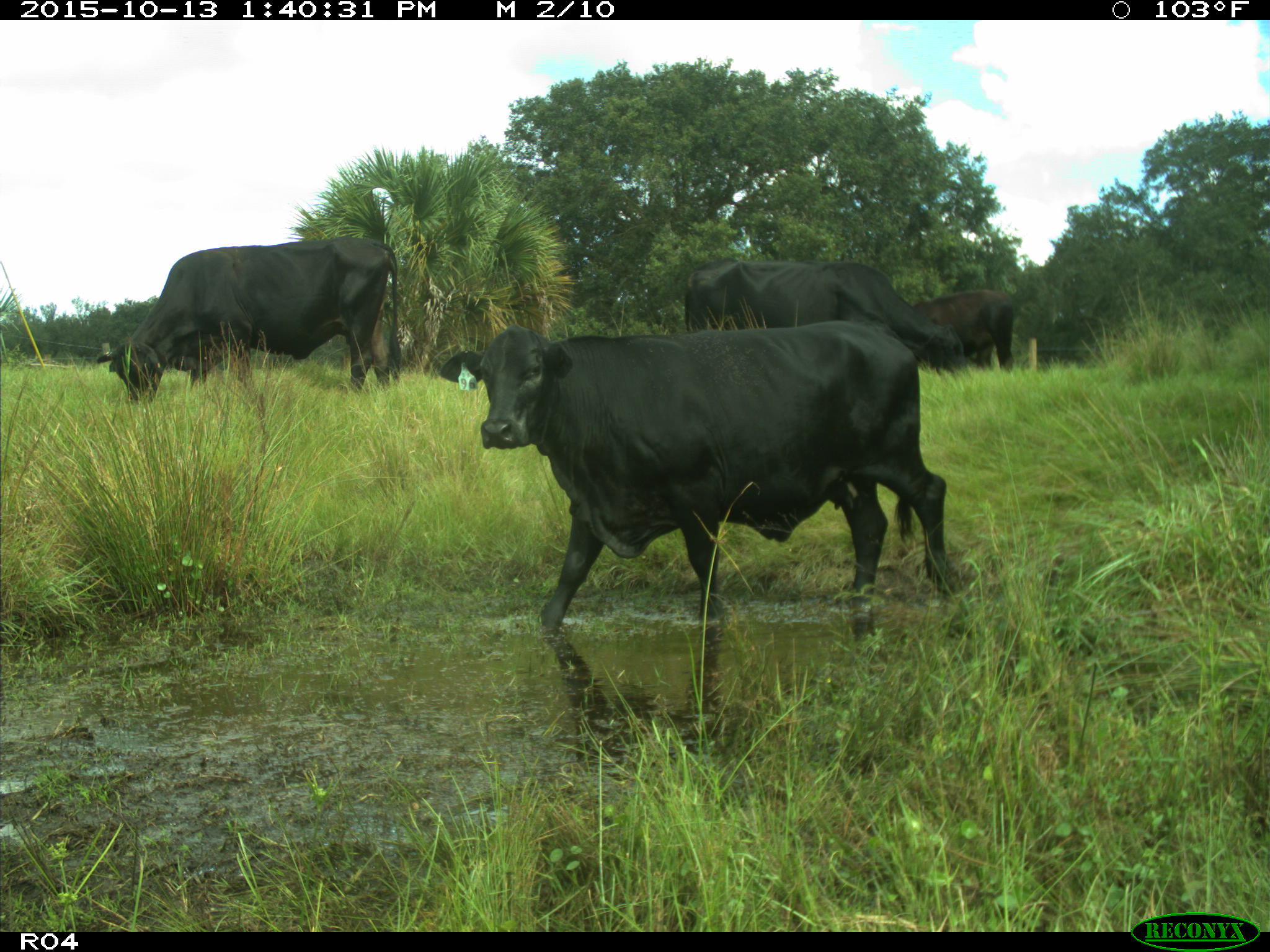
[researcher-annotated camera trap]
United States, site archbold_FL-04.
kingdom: Animalia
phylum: Chordata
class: Mammalia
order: Artiodactyla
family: Bovidae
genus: Bos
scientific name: Bos taurus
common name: domestic cow